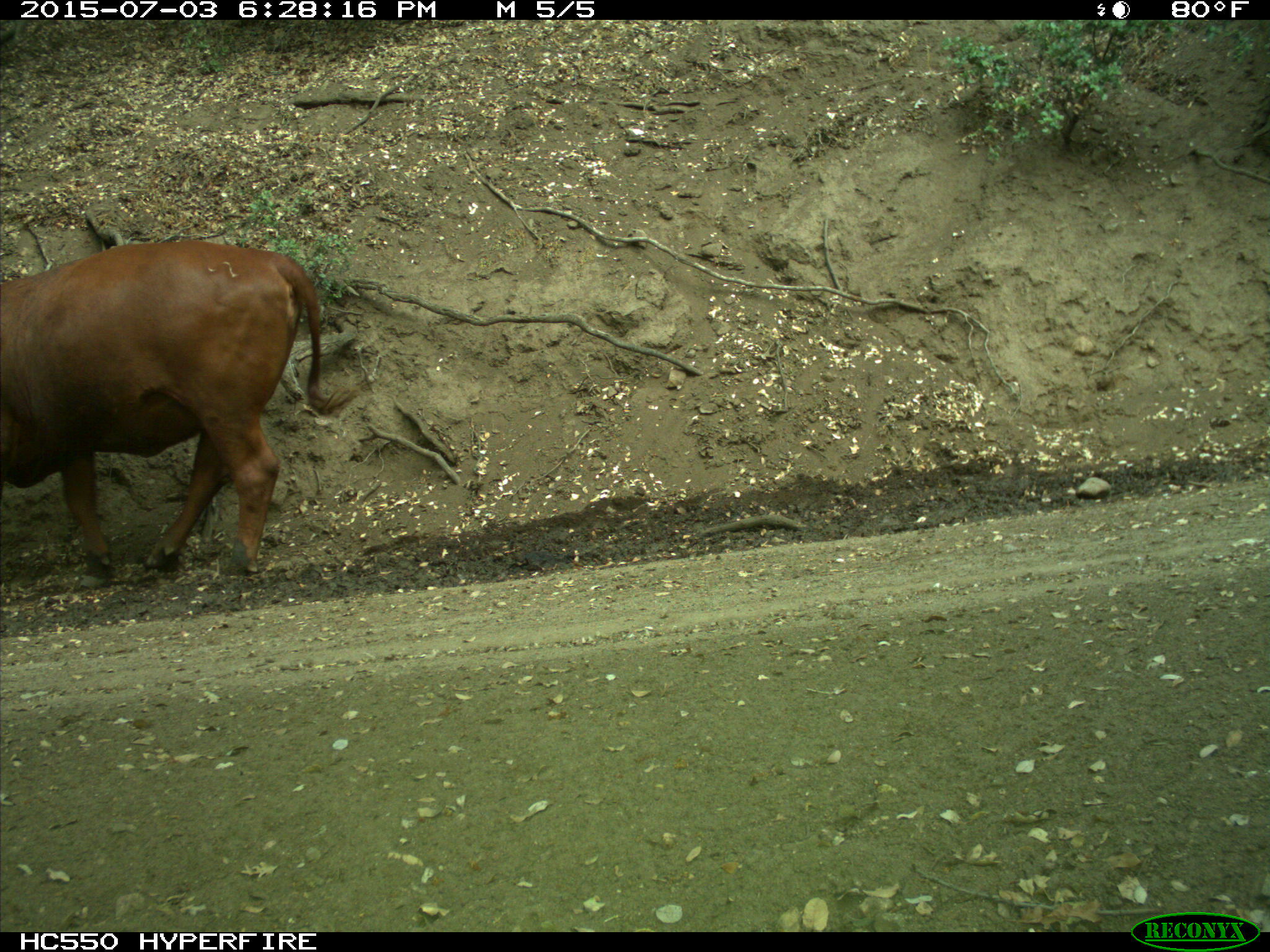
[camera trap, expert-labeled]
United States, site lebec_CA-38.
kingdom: Animalia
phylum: Chordata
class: Mammalia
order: Artiodactyla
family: Bovidae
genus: Bos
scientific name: Bos taurus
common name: domestic cow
Bos taurus (domestic cow).